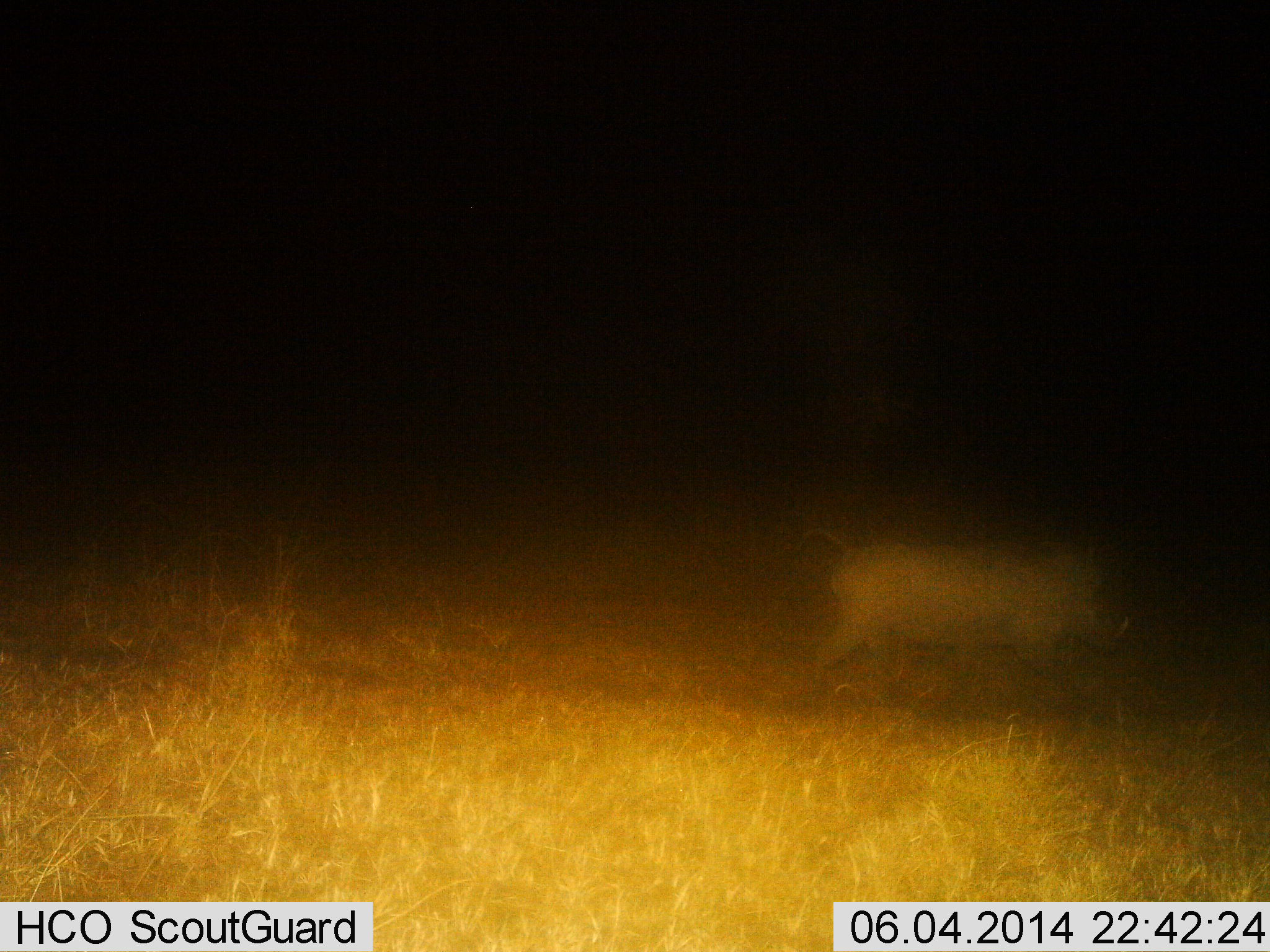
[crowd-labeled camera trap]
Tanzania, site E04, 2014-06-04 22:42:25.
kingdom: Animalia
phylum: Chordata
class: Mammalia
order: Artiodactyla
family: Suidae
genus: Phacochoerus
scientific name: Phacochoerus africanus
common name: warthog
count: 1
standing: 10%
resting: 0%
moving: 90%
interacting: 0%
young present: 0%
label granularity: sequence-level